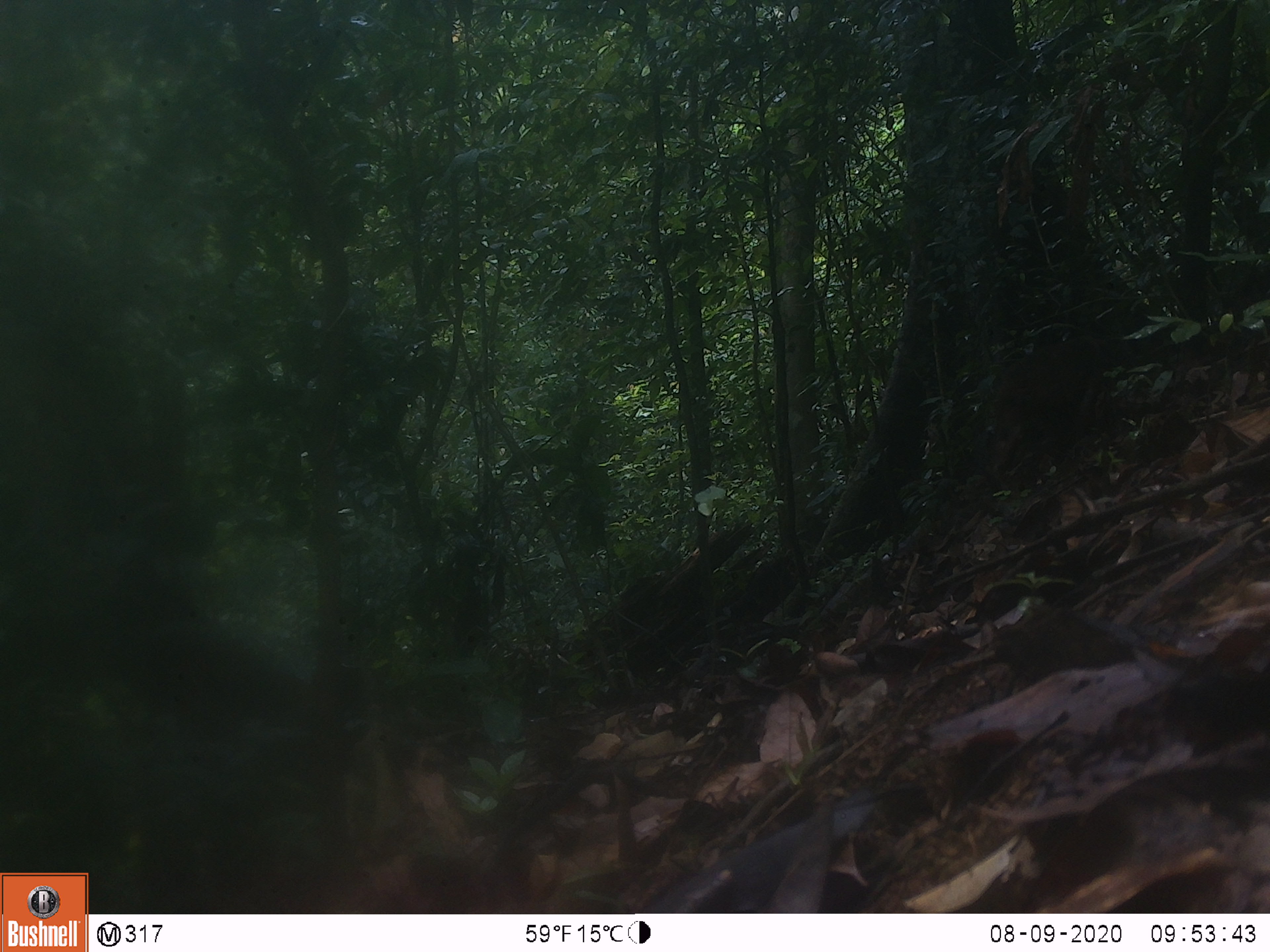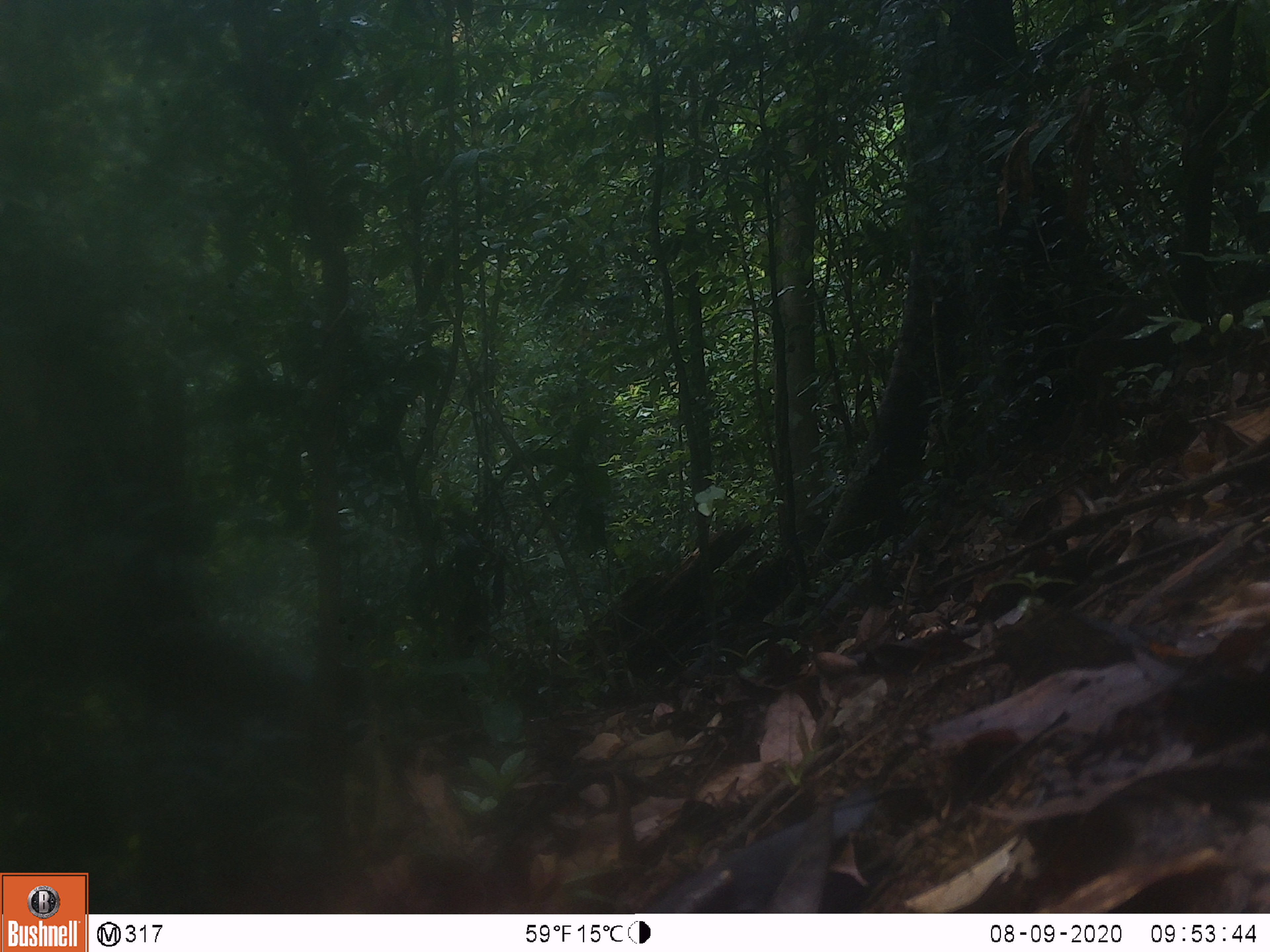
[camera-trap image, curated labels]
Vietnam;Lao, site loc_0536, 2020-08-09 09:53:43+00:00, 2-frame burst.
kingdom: Animalia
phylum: Chordata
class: Mammalia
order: Primates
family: Cercopithecidae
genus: Macaca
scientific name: Macaca arctoides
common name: stump-tailed macaque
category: stump tailed macaque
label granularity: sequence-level